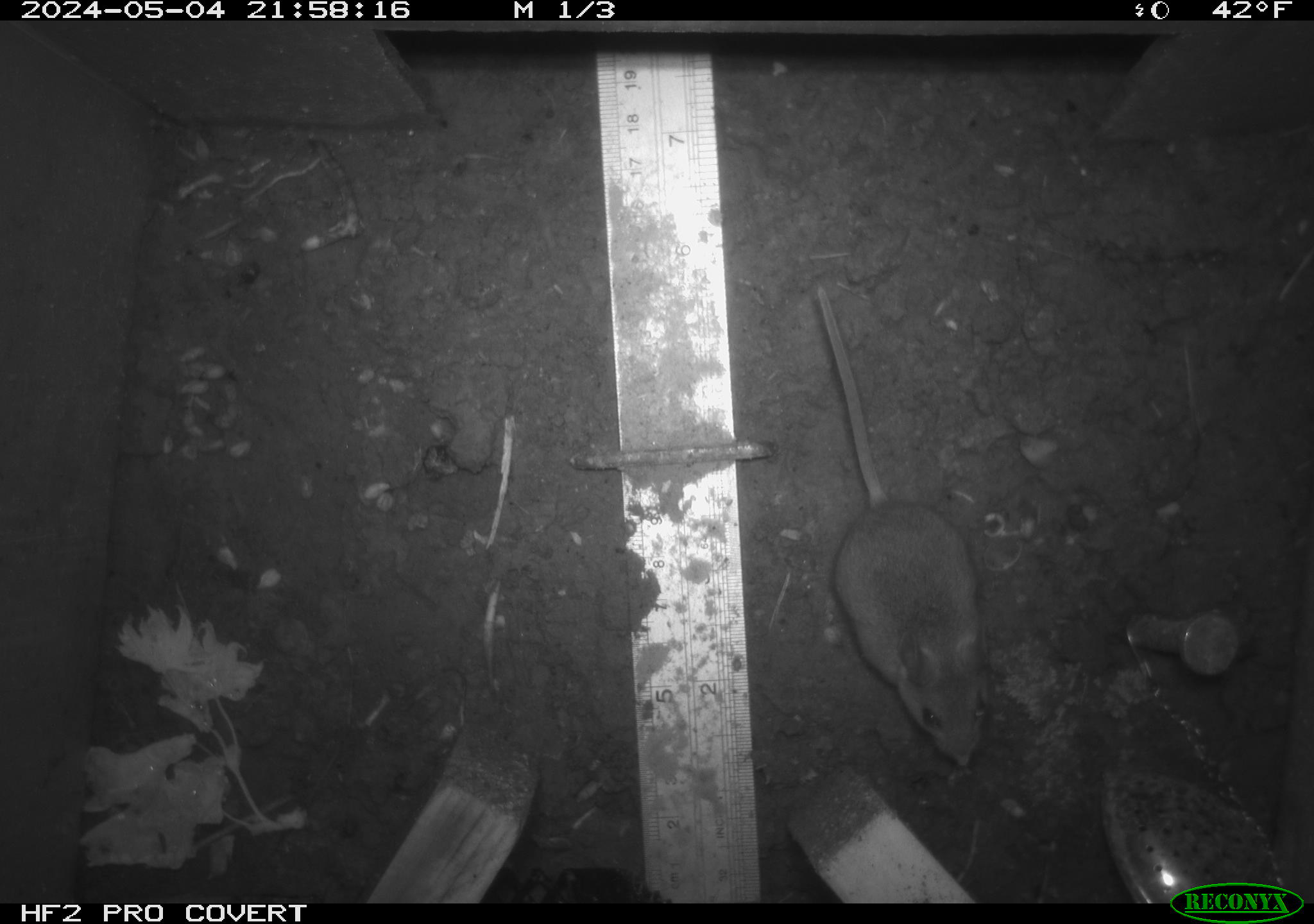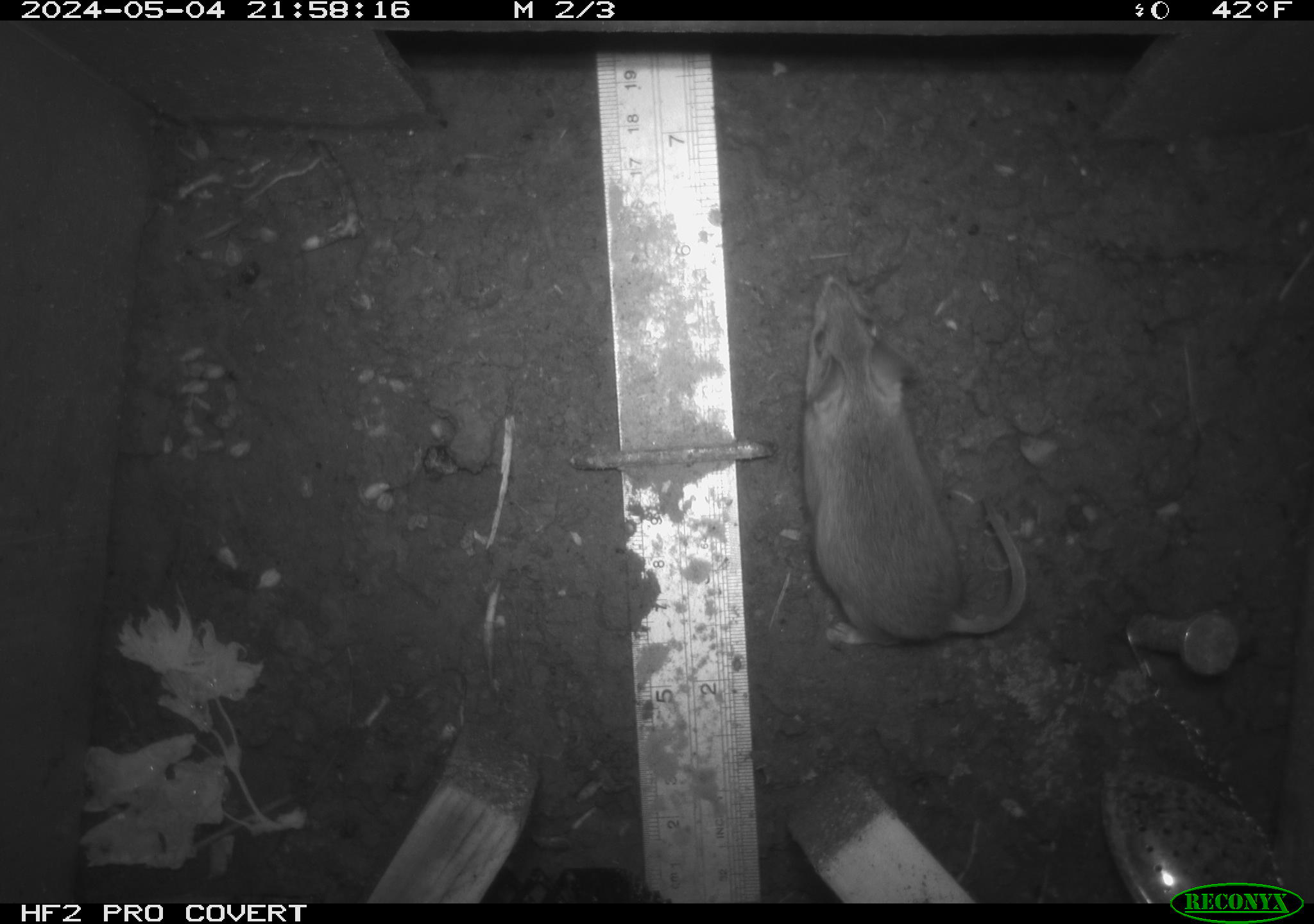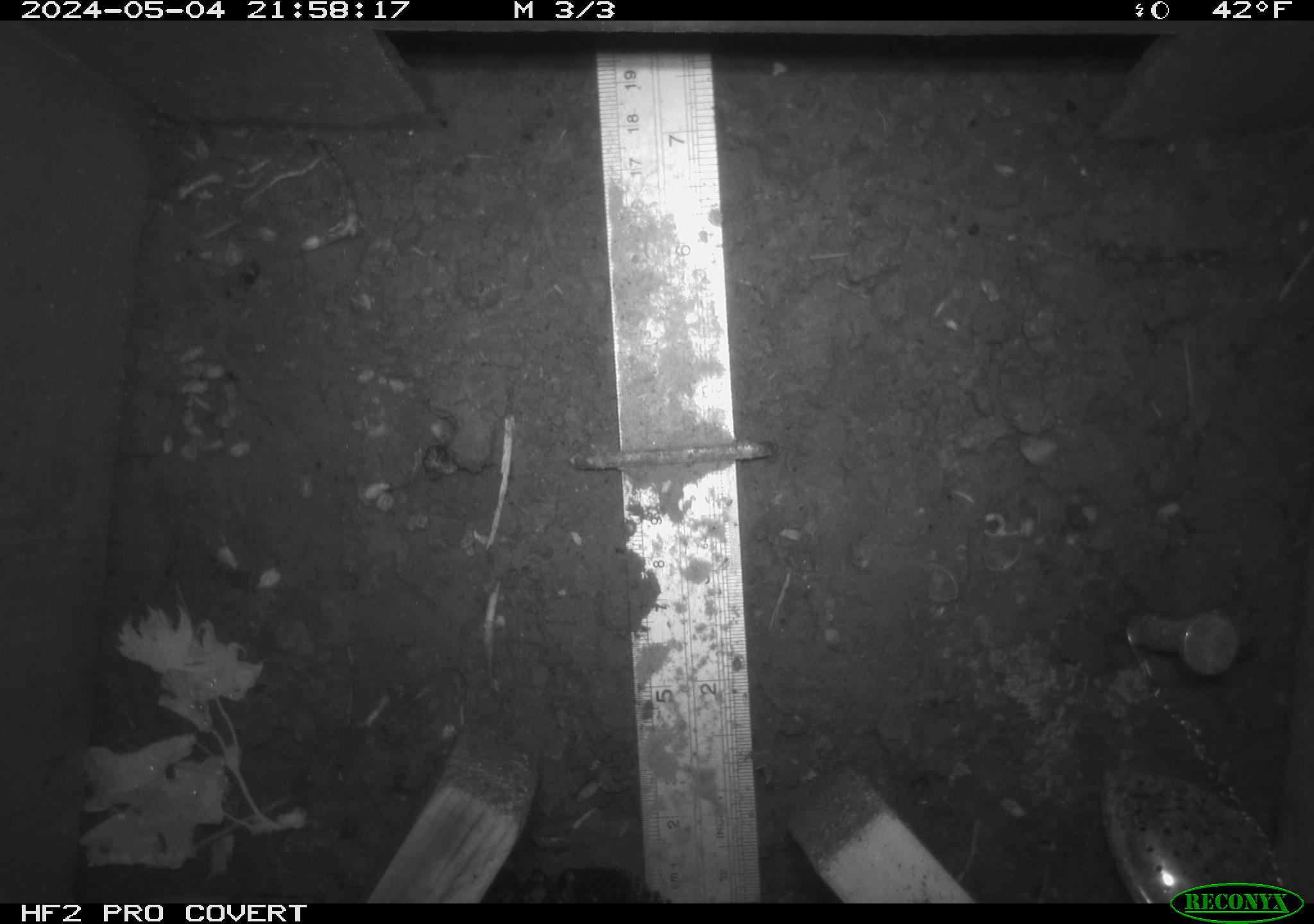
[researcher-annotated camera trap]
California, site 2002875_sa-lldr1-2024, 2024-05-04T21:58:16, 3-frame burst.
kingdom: Animalia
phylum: Chordata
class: Mammalia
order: Rodentia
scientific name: Rodentia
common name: mouse species